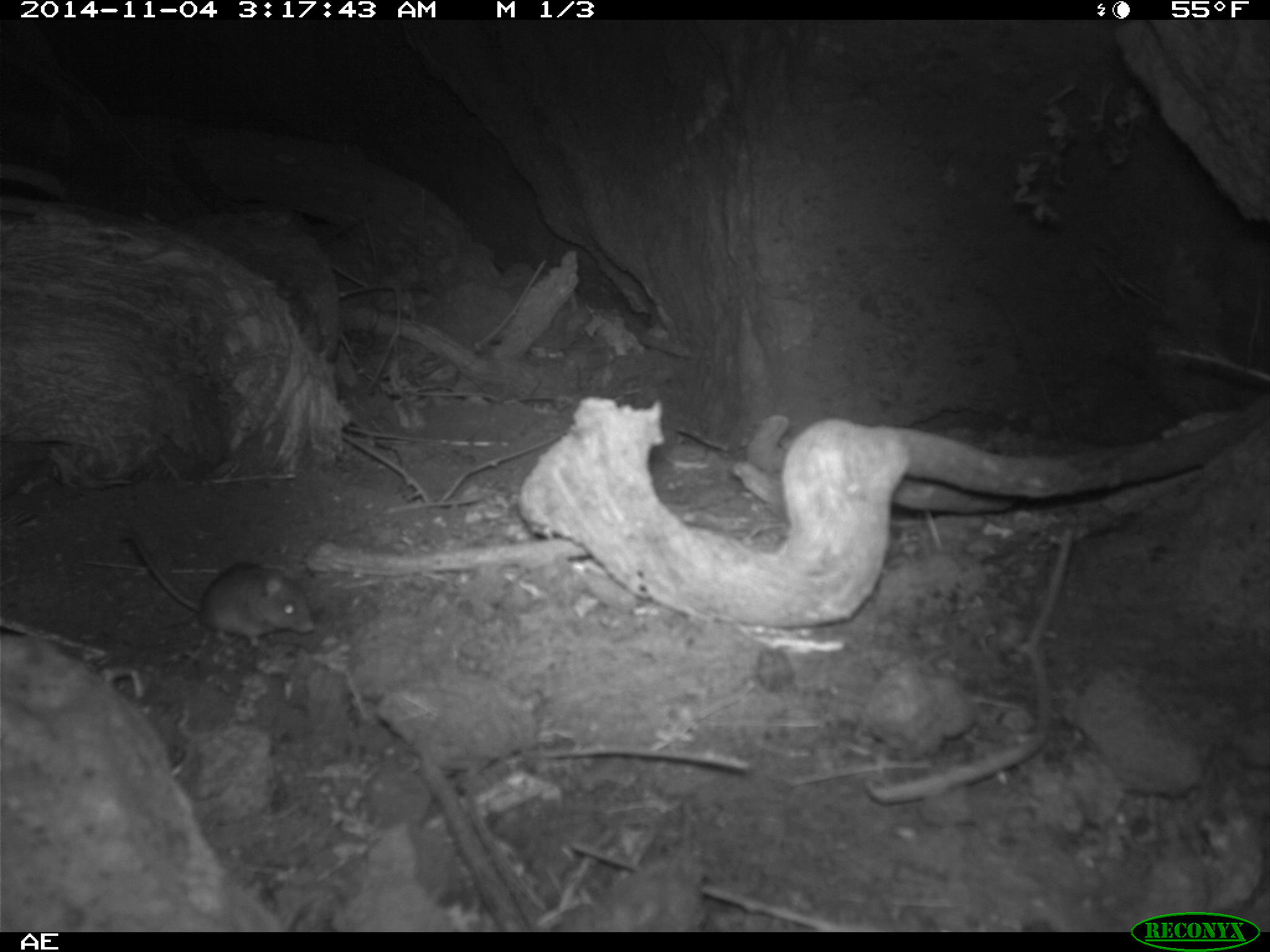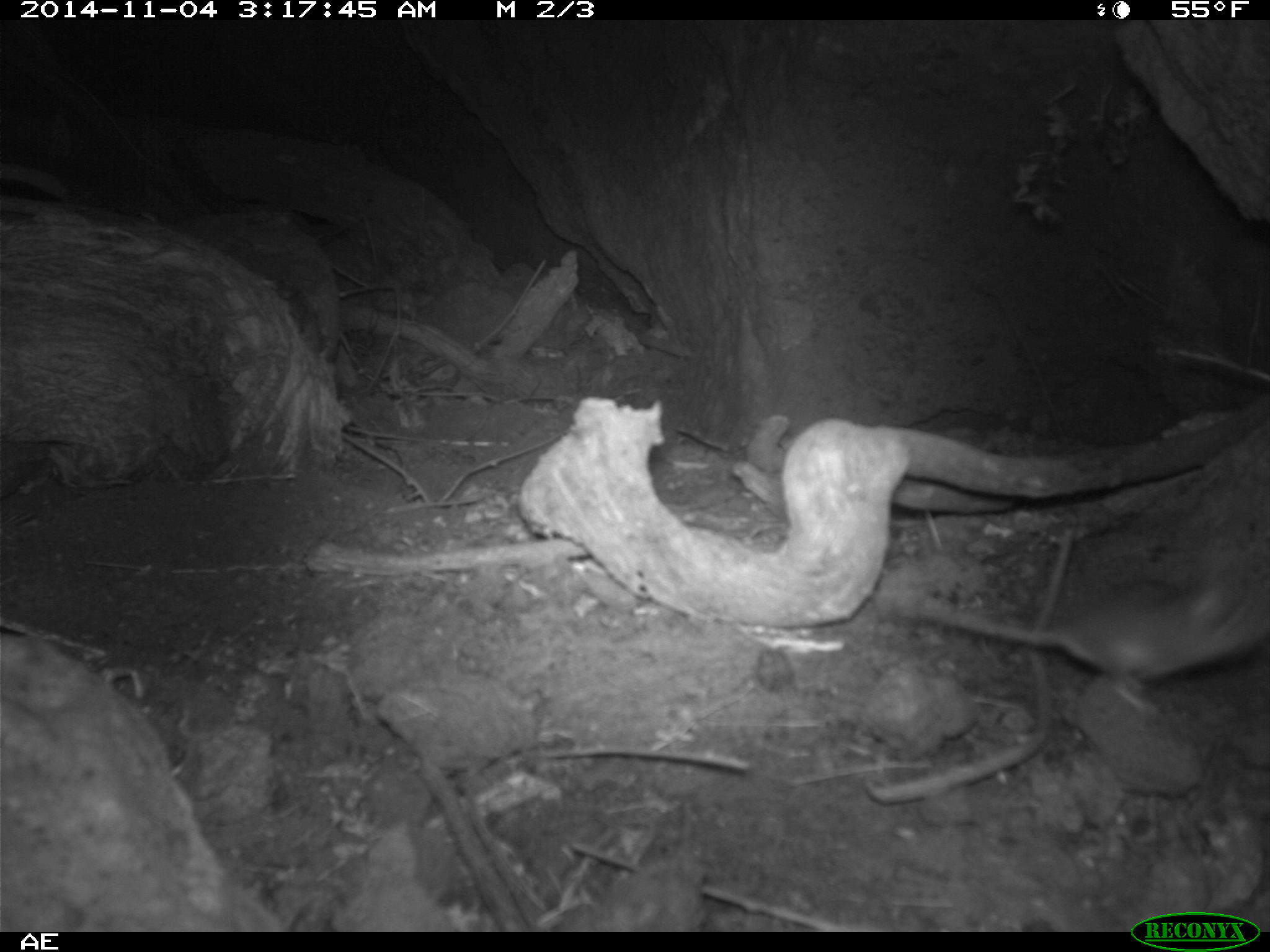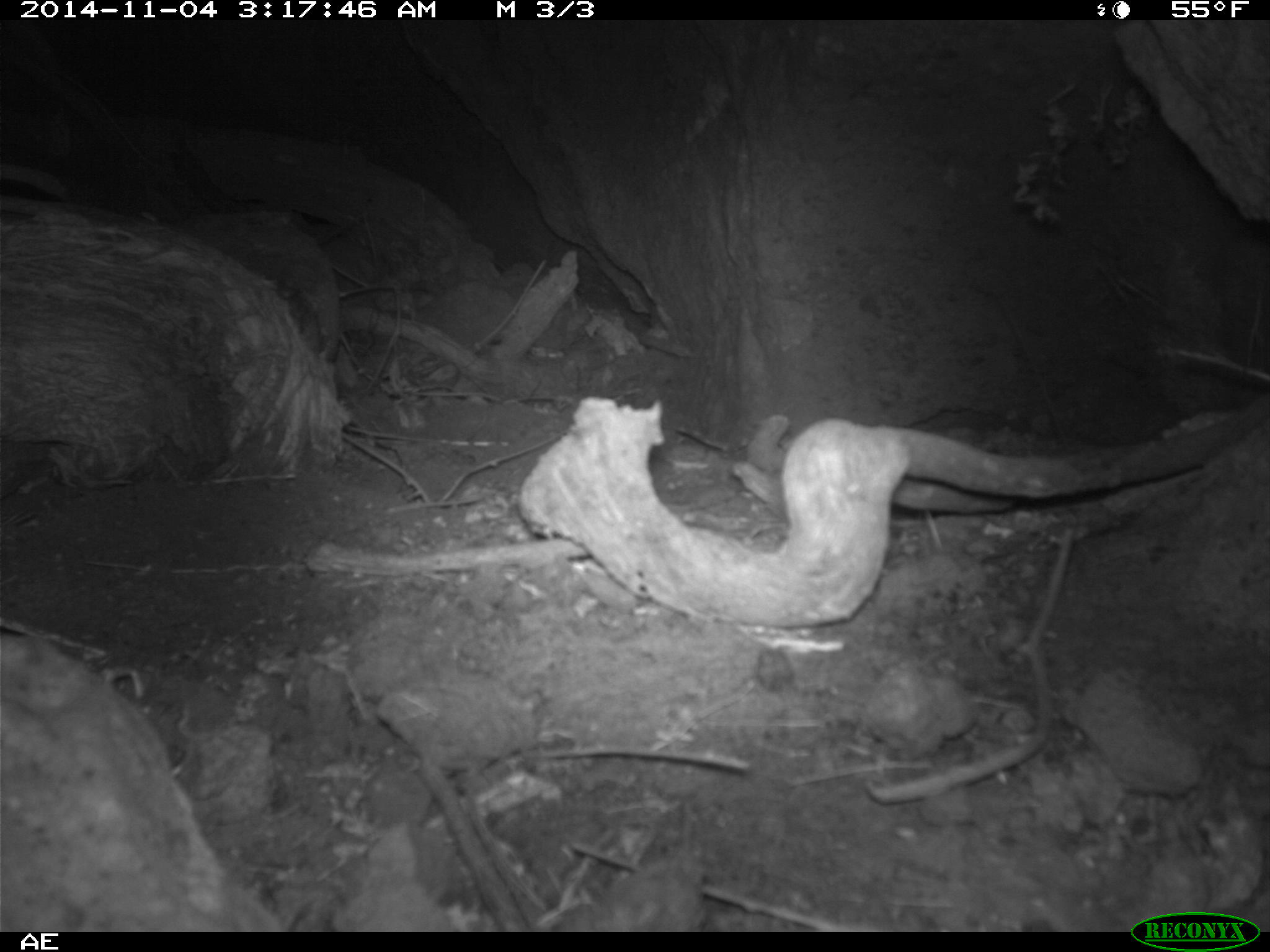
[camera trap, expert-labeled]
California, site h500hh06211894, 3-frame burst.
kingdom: Animalia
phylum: Chordata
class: Mammalia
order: Rodentia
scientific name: Rodentia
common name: rodent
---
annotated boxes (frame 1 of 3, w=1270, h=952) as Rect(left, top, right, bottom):
rodent: Rect(113, 524, 318, 649)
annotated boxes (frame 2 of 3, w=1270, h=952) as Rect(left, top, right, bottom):
rodent: Rect(907, 568, 1268, 710)